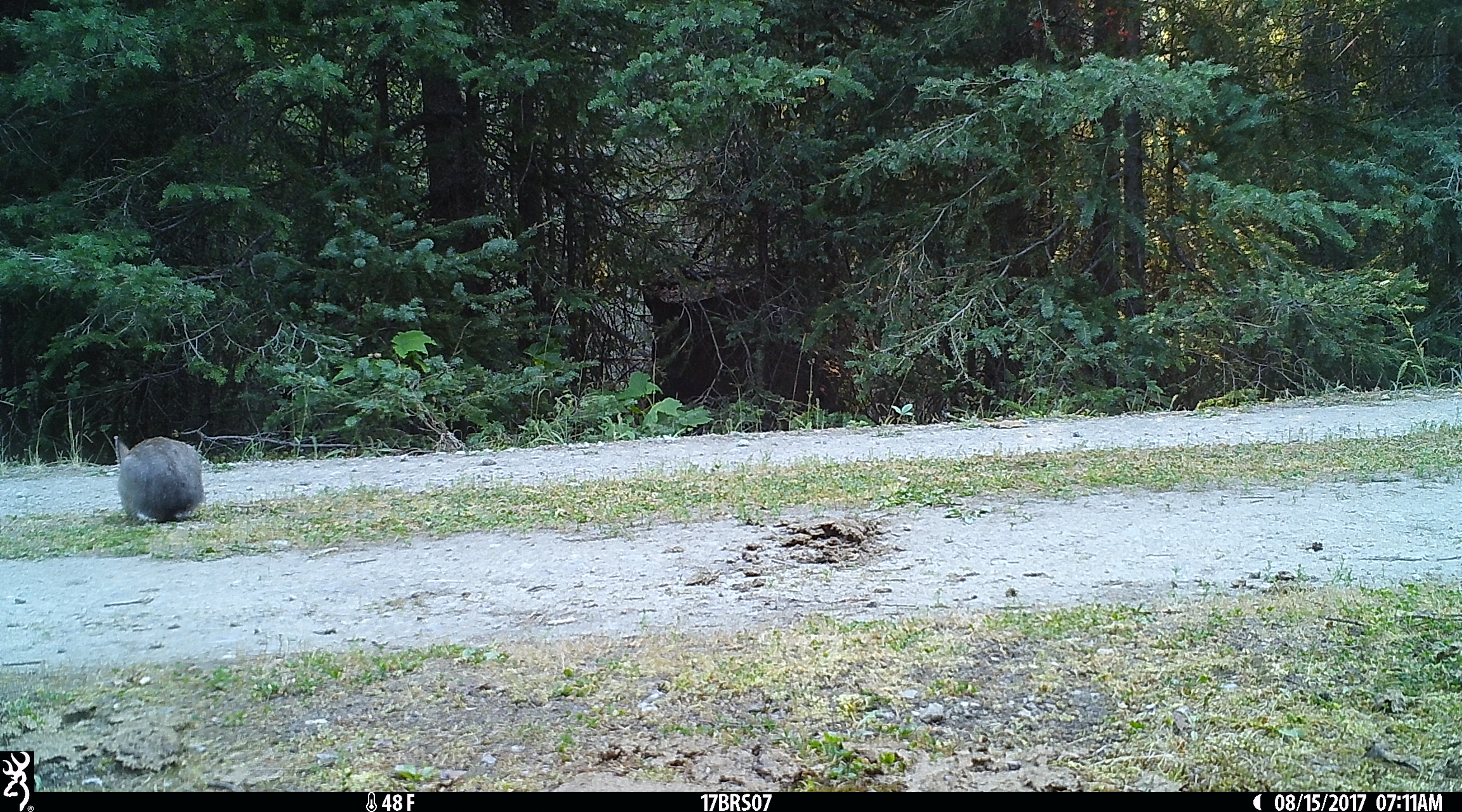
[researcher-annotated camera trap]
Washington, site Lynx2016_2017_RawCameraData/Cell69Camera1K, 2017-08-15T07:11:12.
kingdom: Animalia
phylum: Chordata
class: Mammalia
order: Lagomorpha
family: Leporidae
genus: Lepus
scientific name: Lepus americanus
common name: snowshoe hare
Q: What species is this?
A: Lepus americanus (snowshoe hare).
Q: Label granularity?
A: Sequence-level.